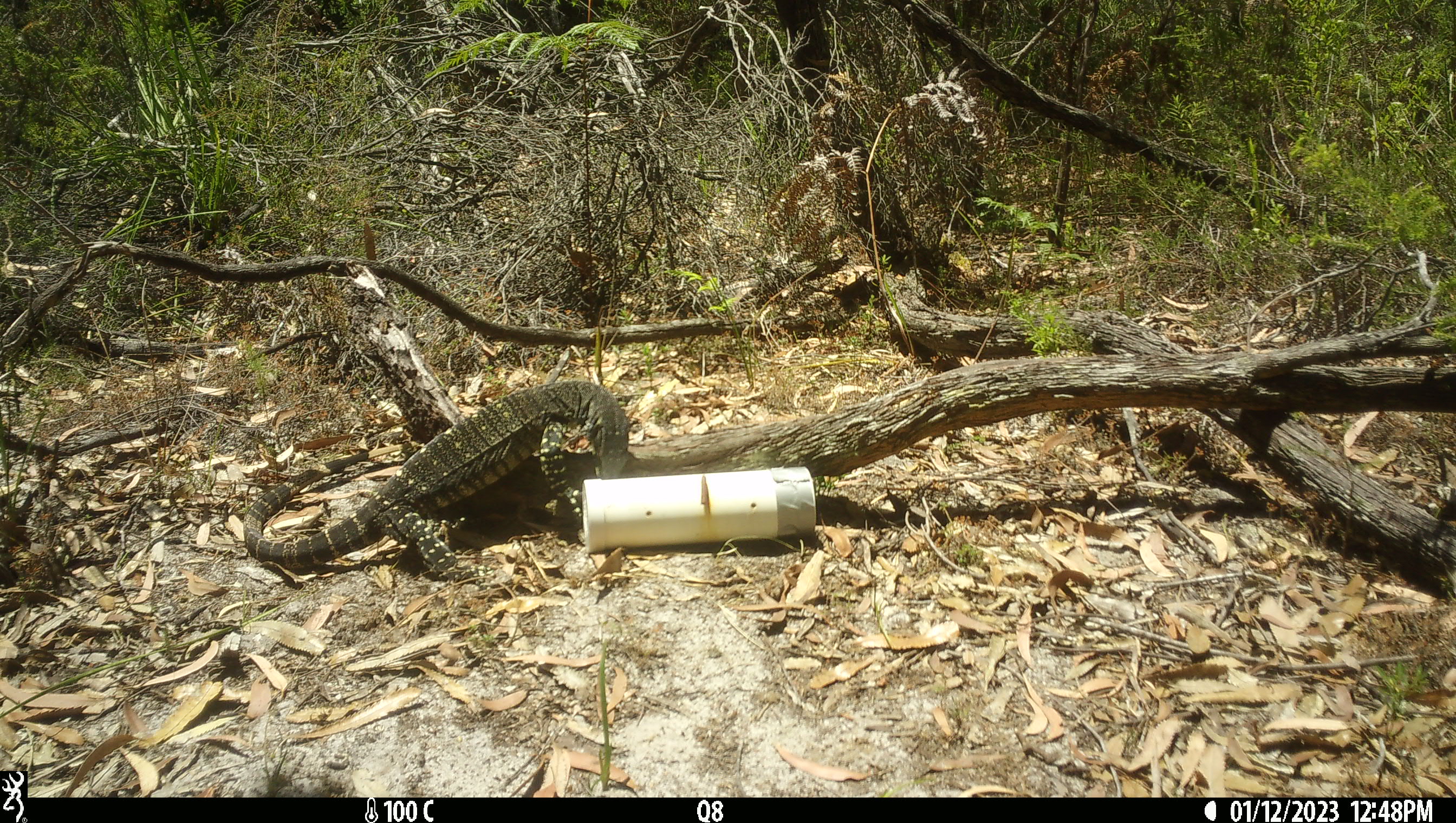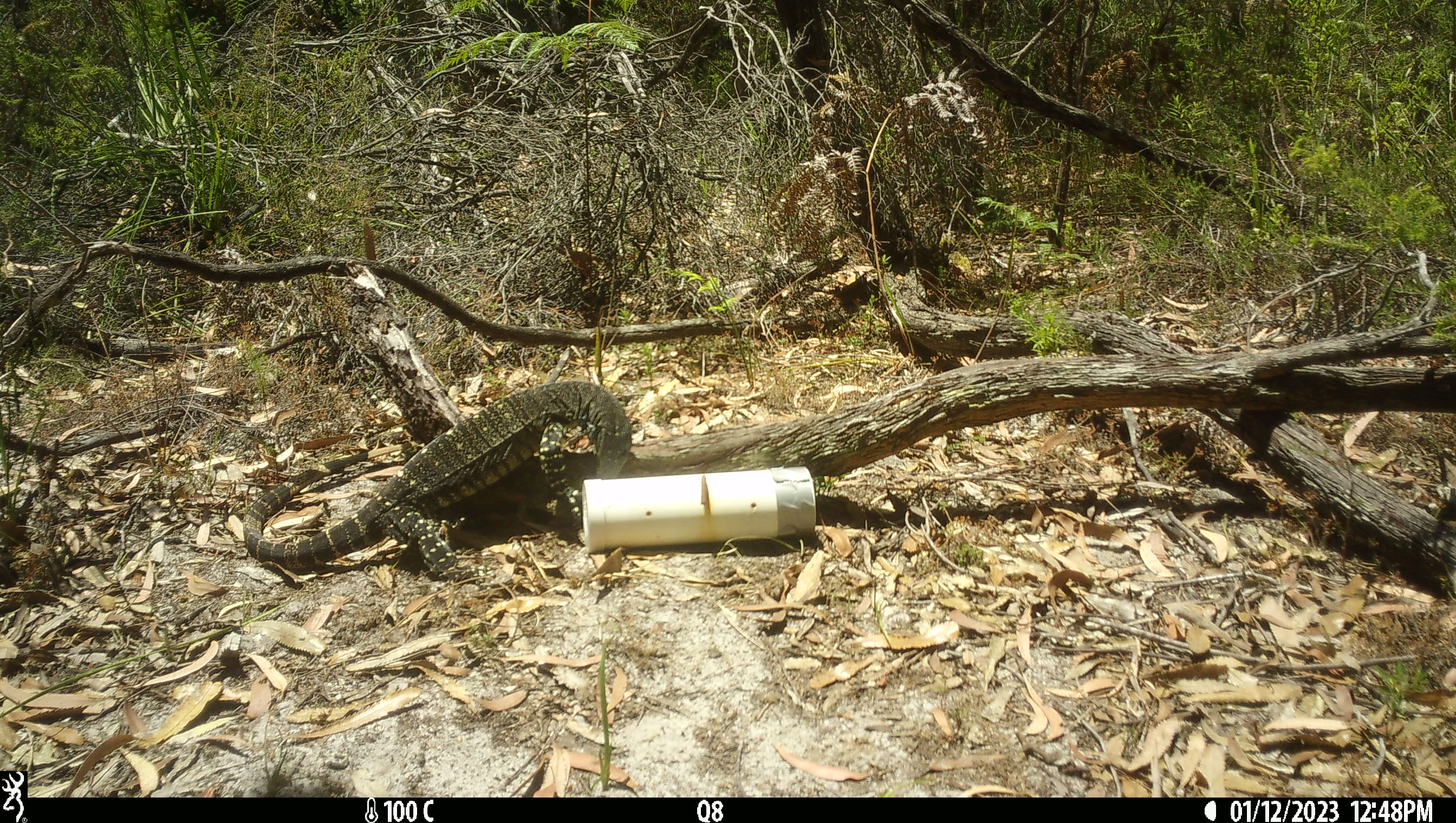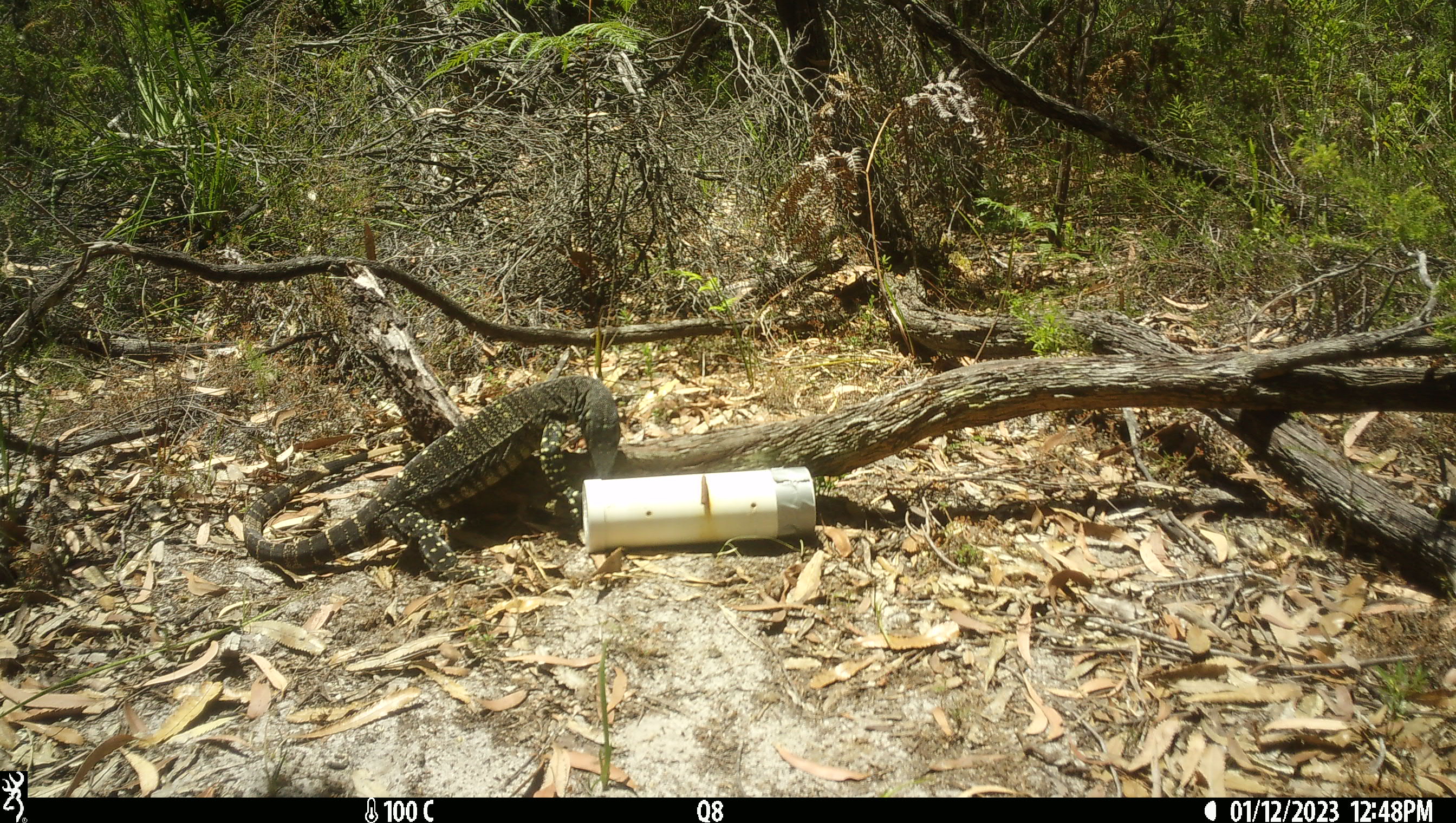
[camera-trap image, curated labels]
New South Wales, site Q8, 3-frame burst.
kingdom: Animalia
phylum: Chordata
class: Reptilia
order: Squamata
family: Varanidae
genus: Varanus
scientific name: Varanus varius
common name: lace monitor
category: goanna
Goanna (lace monitor) (Varanus varius).